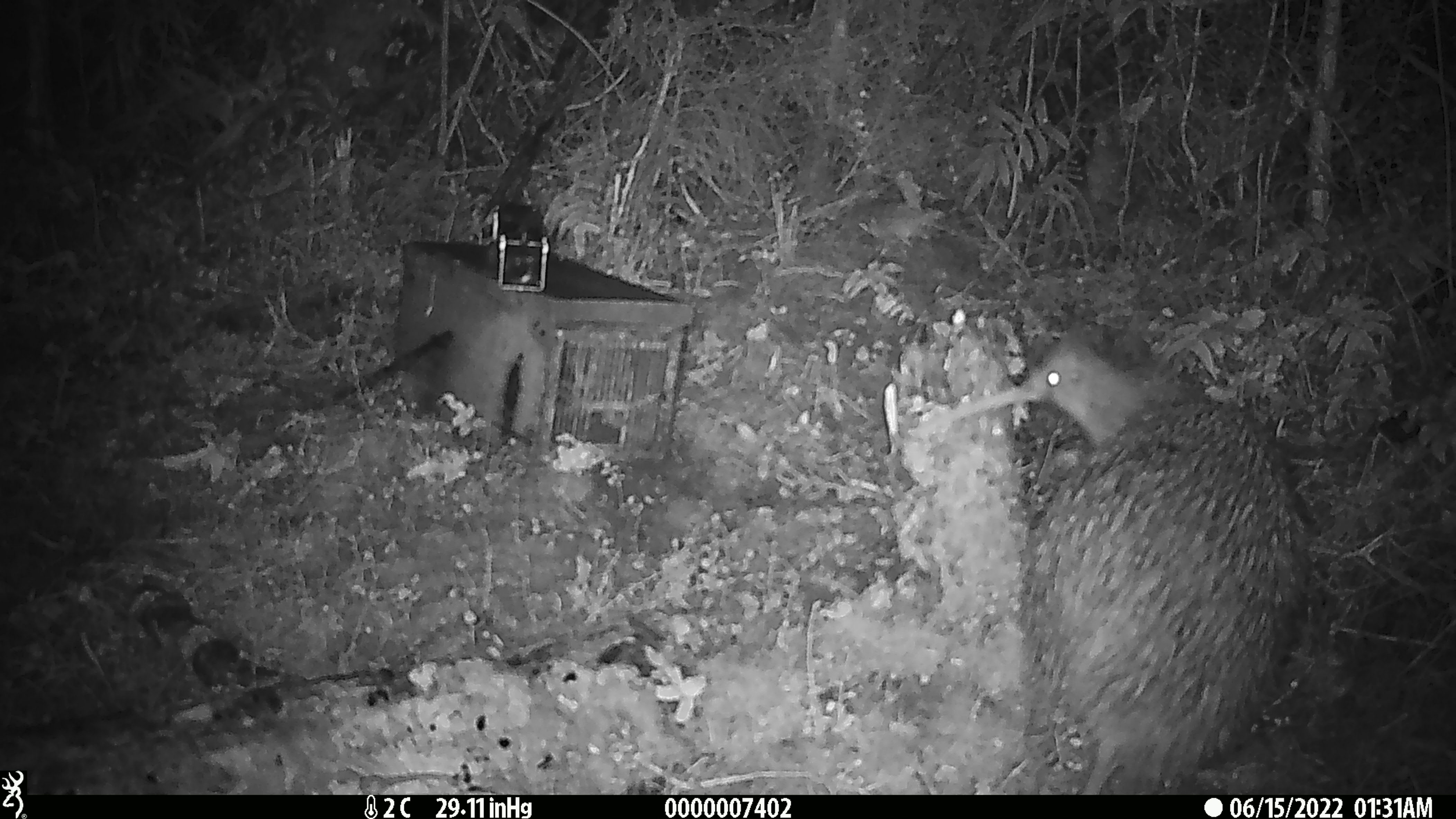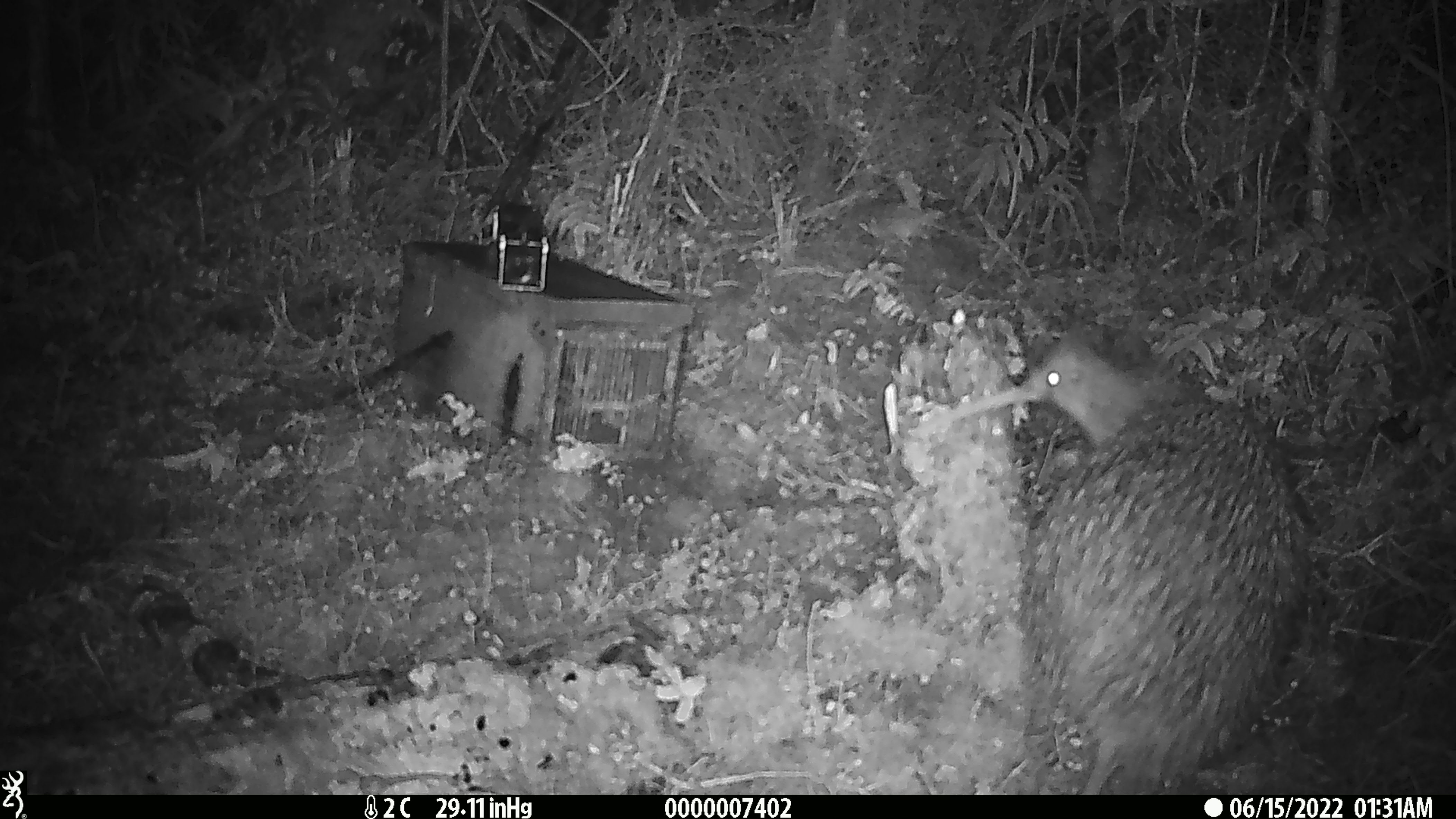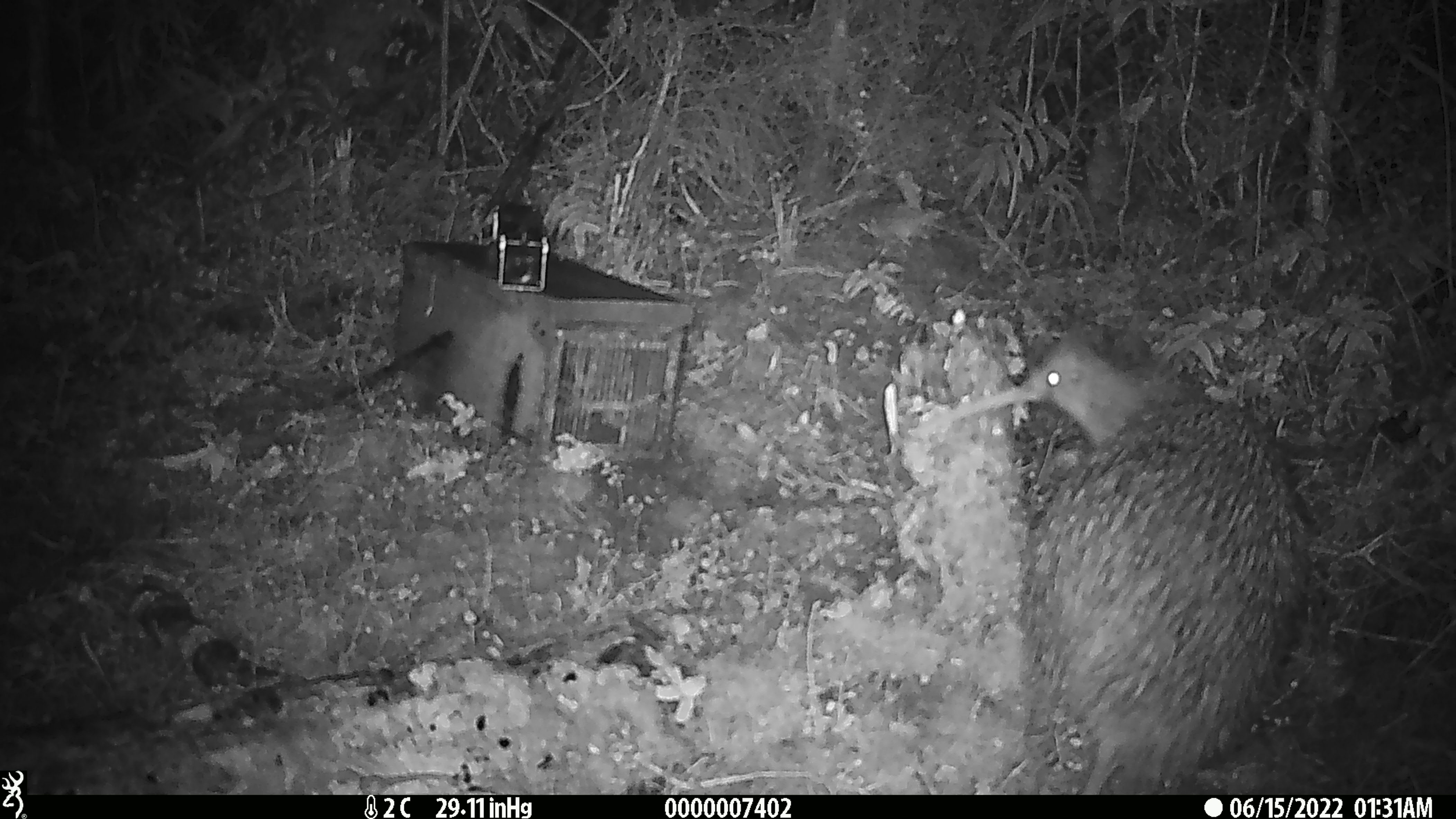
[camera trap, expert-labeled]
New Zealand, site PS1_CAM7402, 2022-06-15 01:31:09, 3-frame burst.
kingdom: Animalia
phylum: Chordata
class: Aves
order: Apterygiformes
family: Apterygidae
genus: Apteryx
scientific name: Apteryx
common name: kiwi